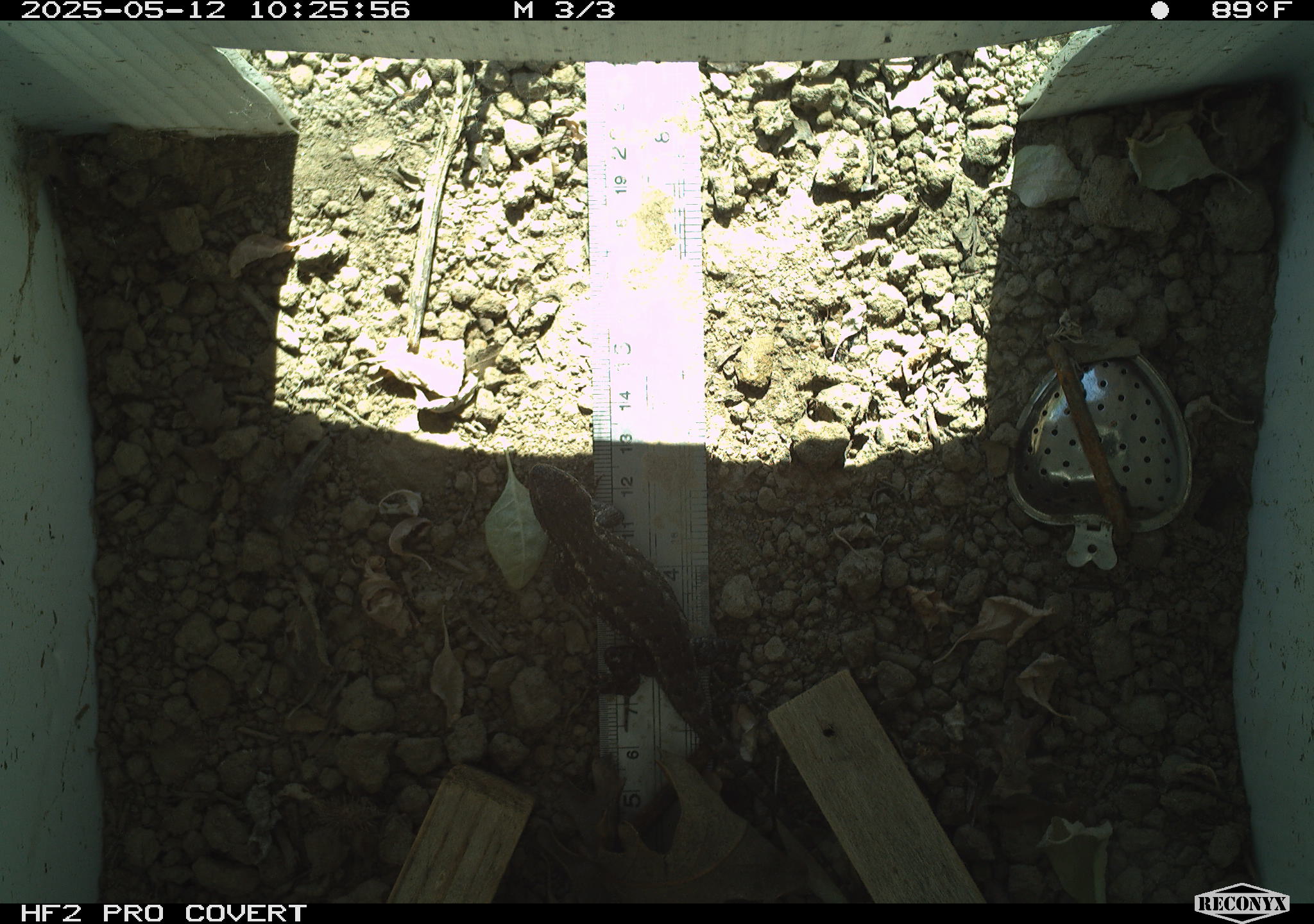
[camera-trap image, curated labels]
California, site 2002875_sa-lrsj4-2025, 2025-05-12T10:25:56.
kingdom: Animalia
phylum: Chordata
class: Reptilia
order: Squamata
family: Phrynosomatidae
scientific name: Phrynosomatidae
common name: north american spiny lizards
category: sceloporus/uta species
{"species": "sceloporus/uta species (north american spiny lizards) (Phrynosomatidae)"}